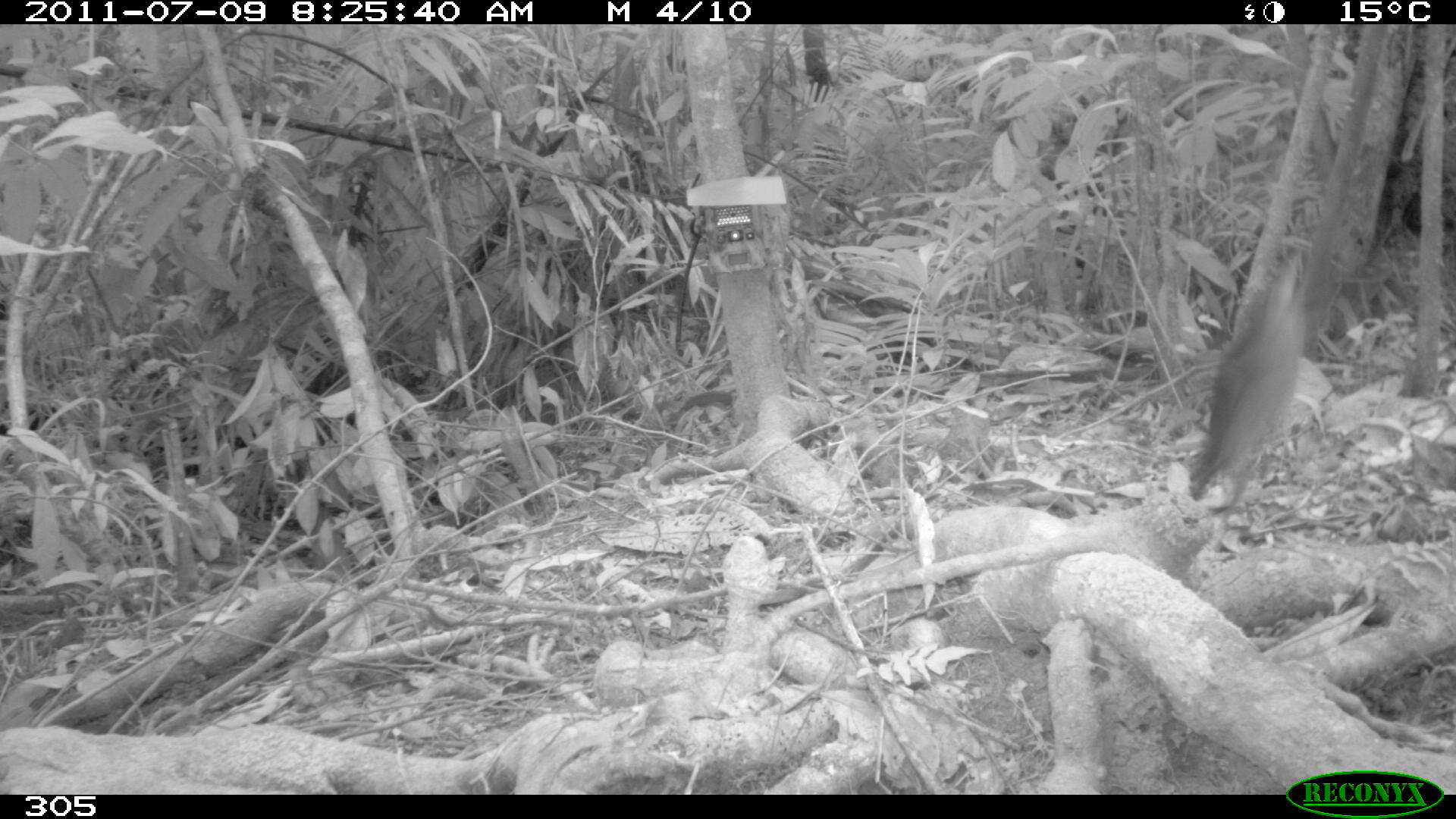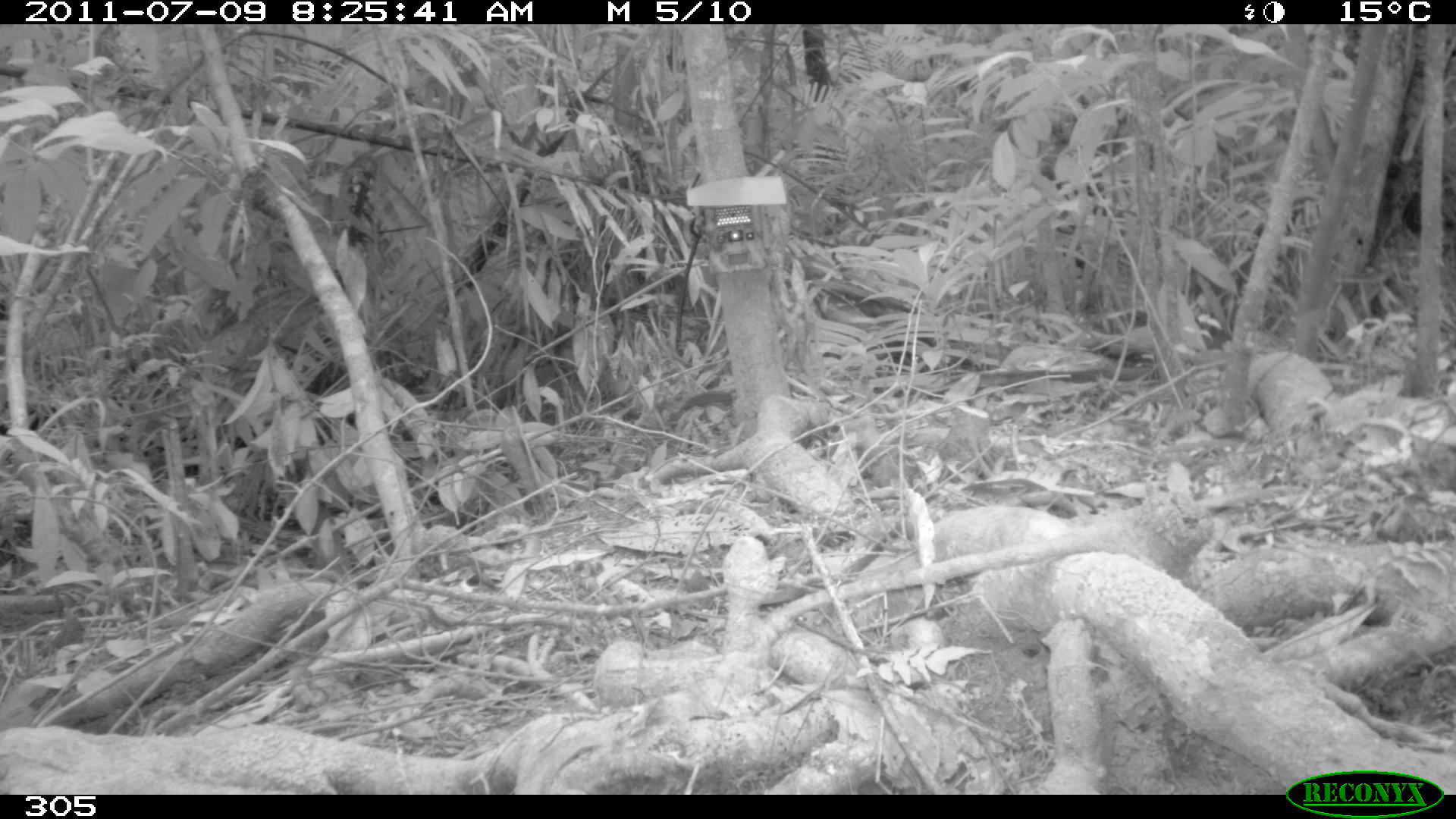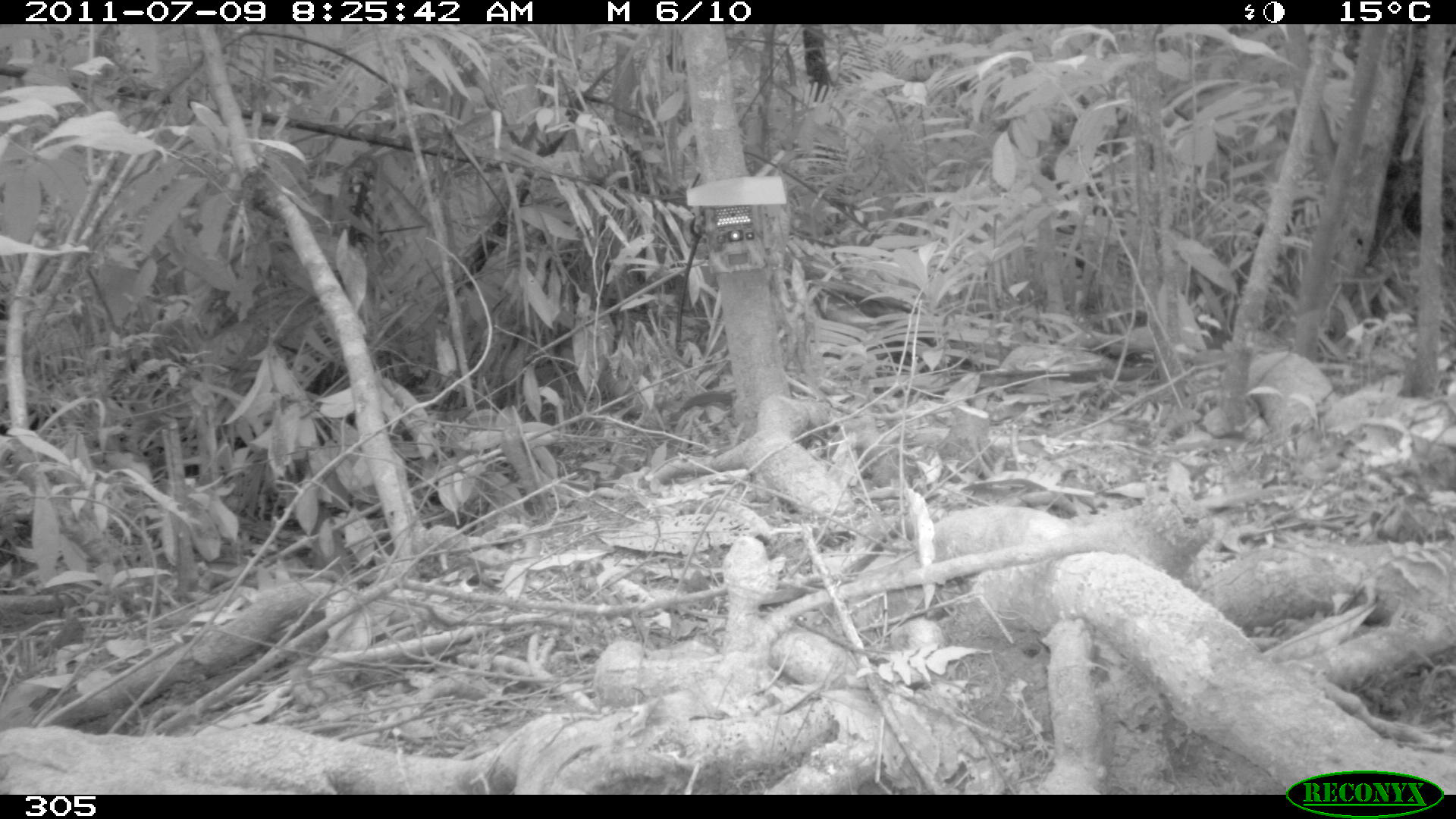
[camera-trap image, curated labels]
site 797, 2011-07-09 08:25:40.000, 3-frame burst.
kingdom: Animalia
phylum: Chordata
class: Aves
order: Columbiformes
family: Columbidae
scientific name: Columbidae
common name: dove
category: paloma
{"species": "paloma (dove) (Columbidae)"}